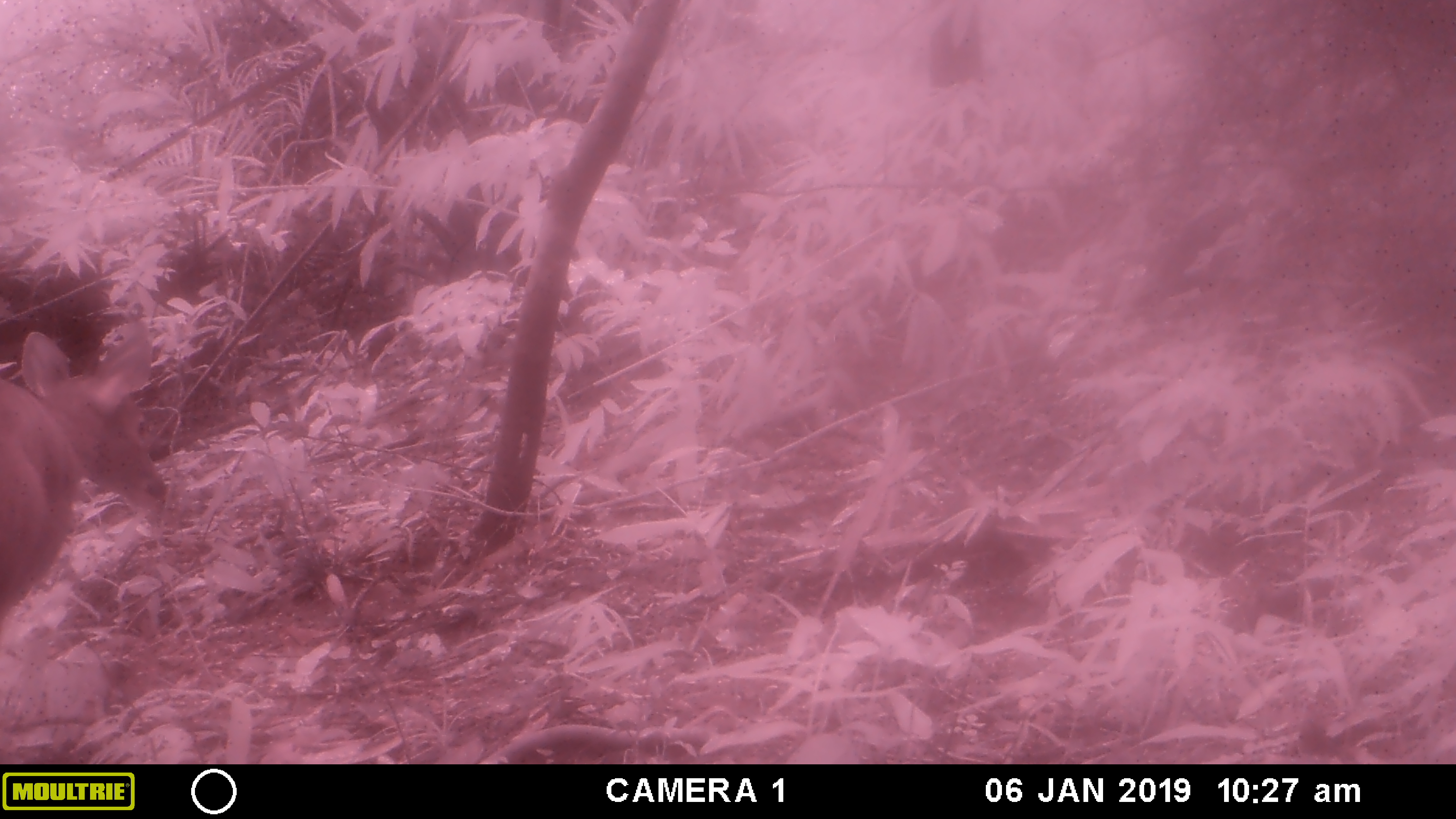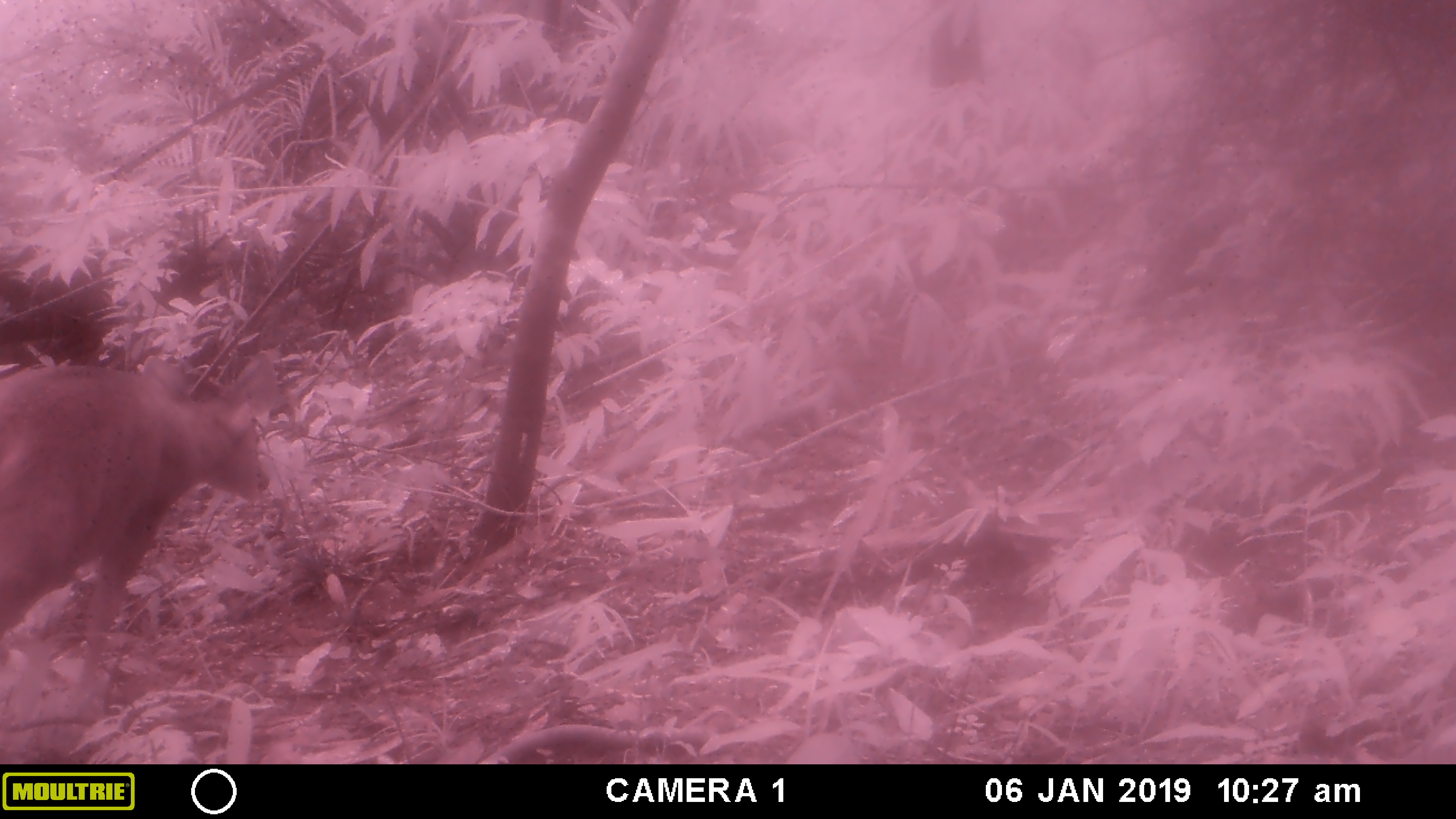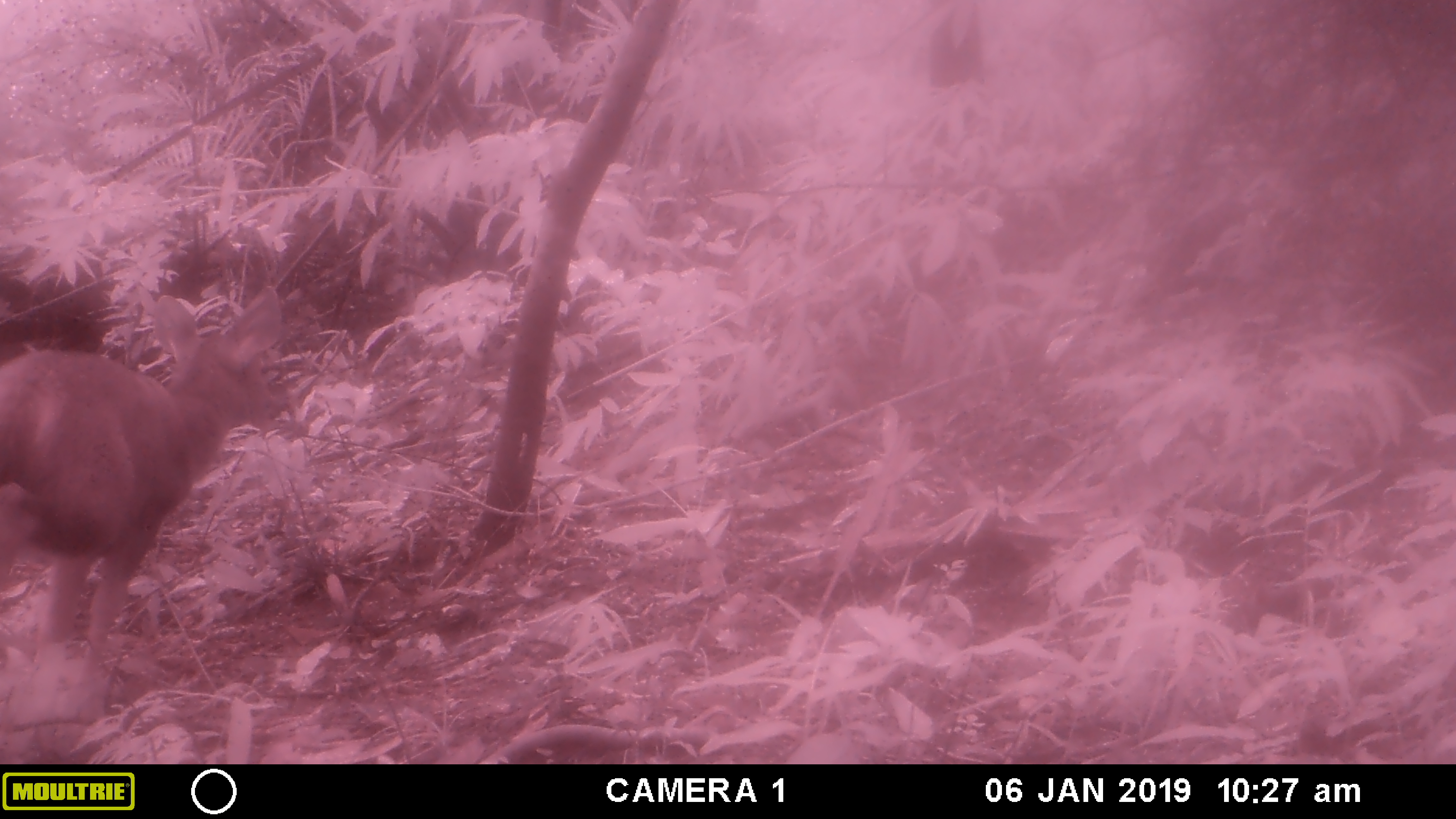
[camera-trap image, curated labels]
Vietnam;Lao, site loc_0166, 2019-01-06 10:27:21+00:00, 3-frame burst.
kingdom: Animalia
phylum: Chordata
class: Mammalia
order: Artiodactyla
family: Cervidae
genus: Rusa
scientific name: Rusa unicolor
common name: sambar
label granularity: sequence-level